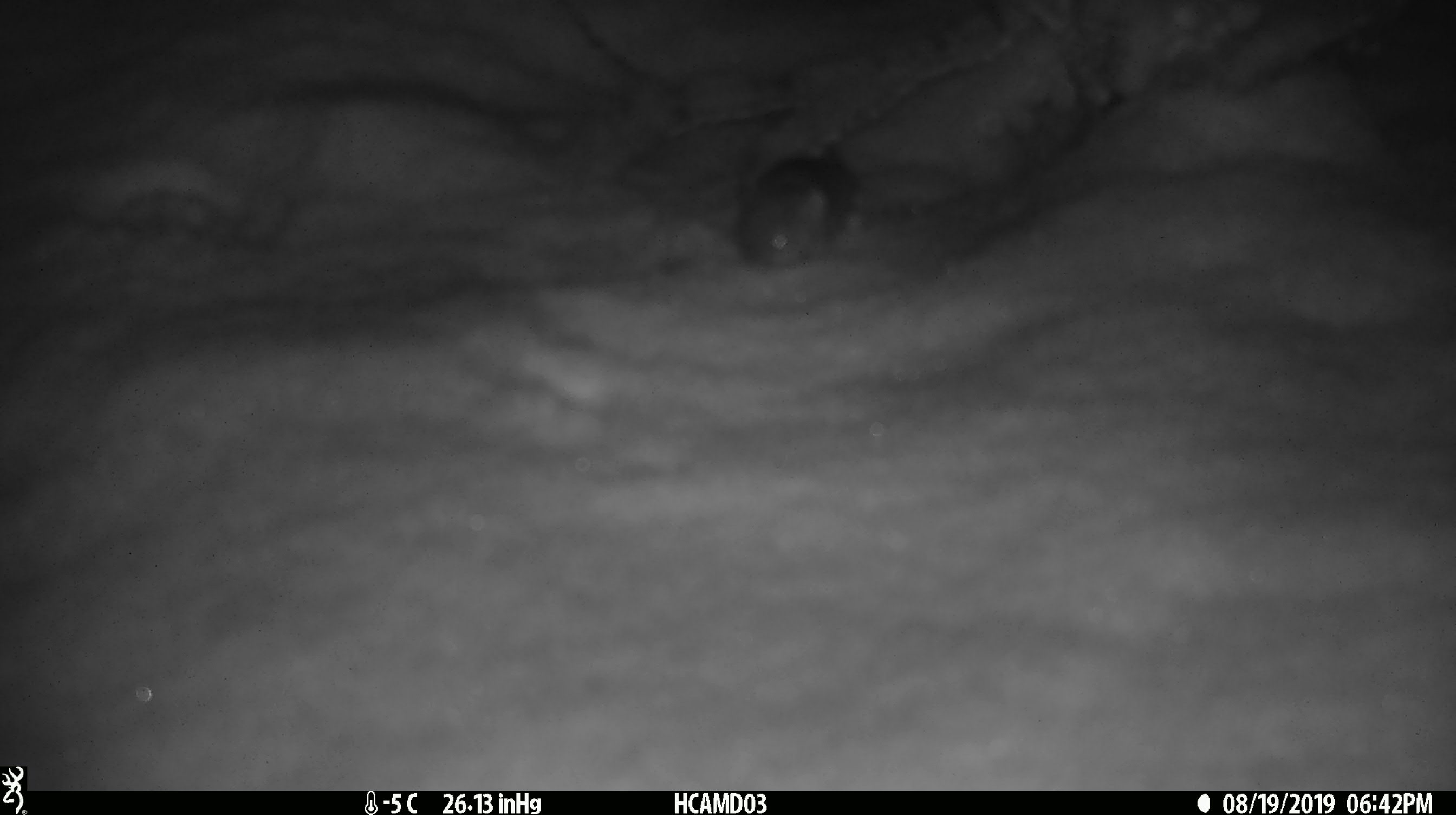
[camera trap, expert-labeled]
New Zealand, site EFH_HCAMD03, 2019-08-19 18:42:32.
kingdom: Animalia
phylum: Chordata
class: Mammalia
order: Rodentia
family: Muridae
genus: Mus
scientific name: Mus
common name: mouse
Mouse (Mus).